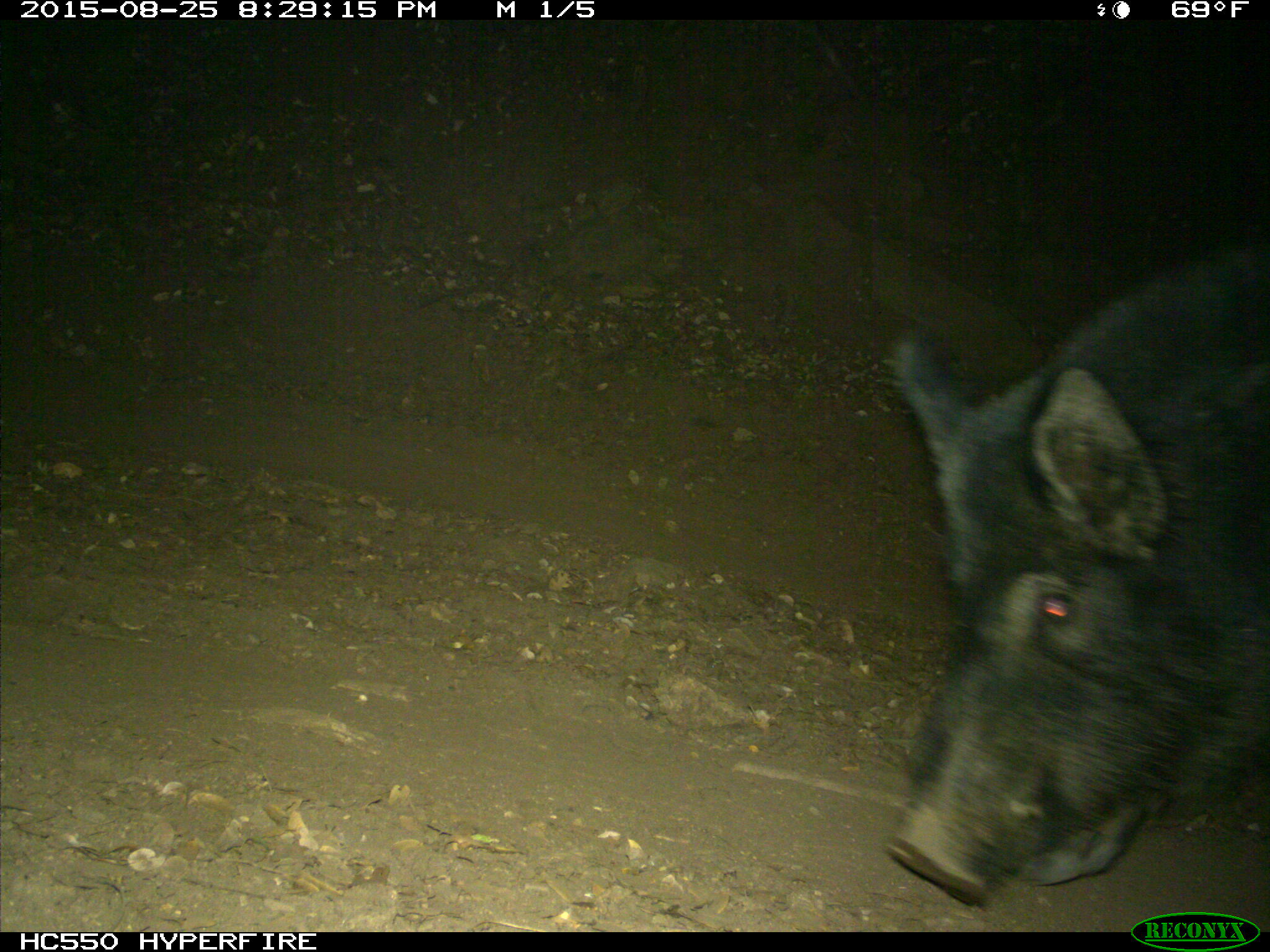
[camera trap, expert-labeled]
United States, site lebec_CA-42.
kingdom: Animalia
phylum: Chordata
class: Mammalia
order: Artiodactyla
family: Suidae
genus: Sus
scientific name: Sus scrofa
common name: wild boar